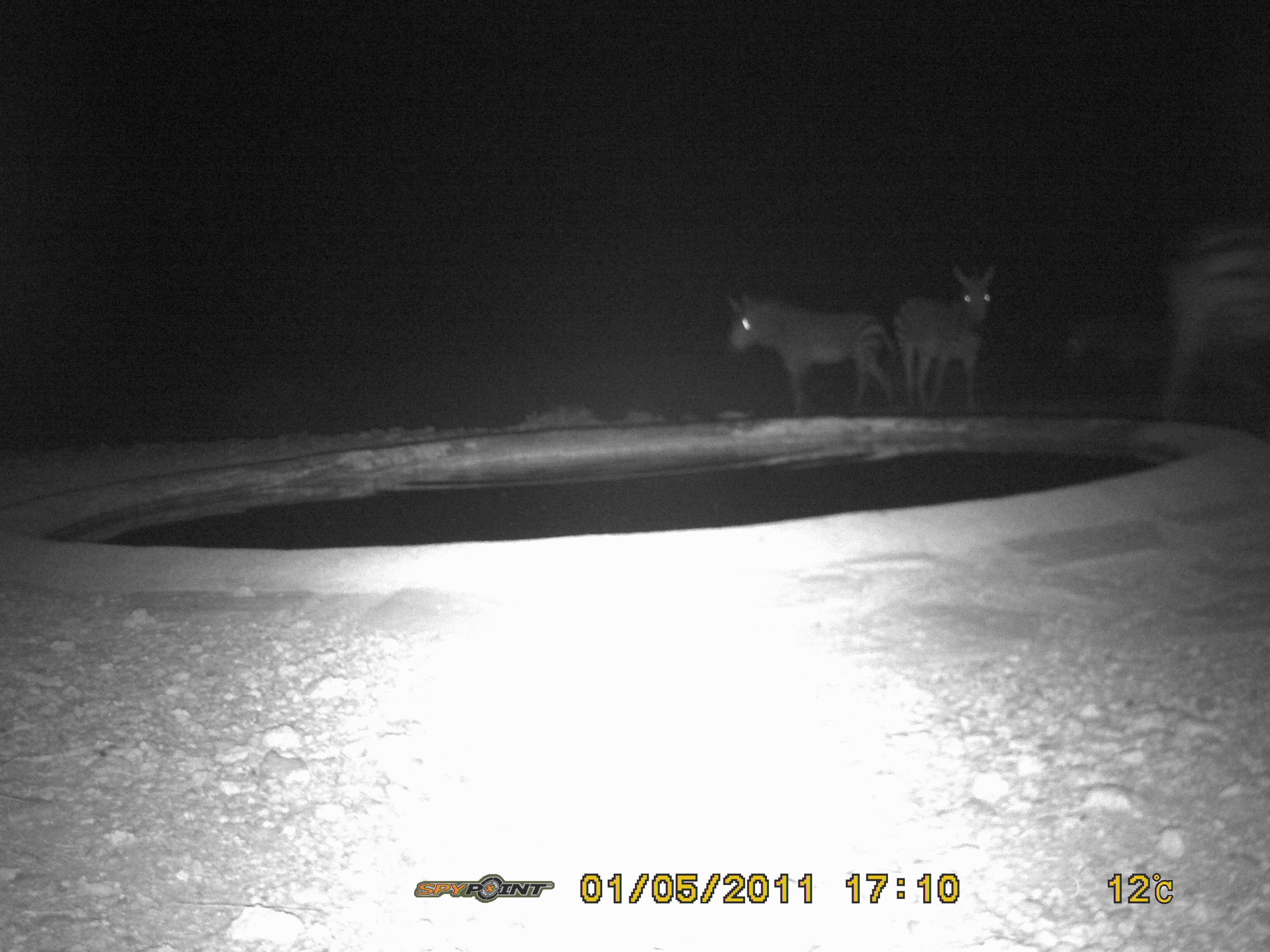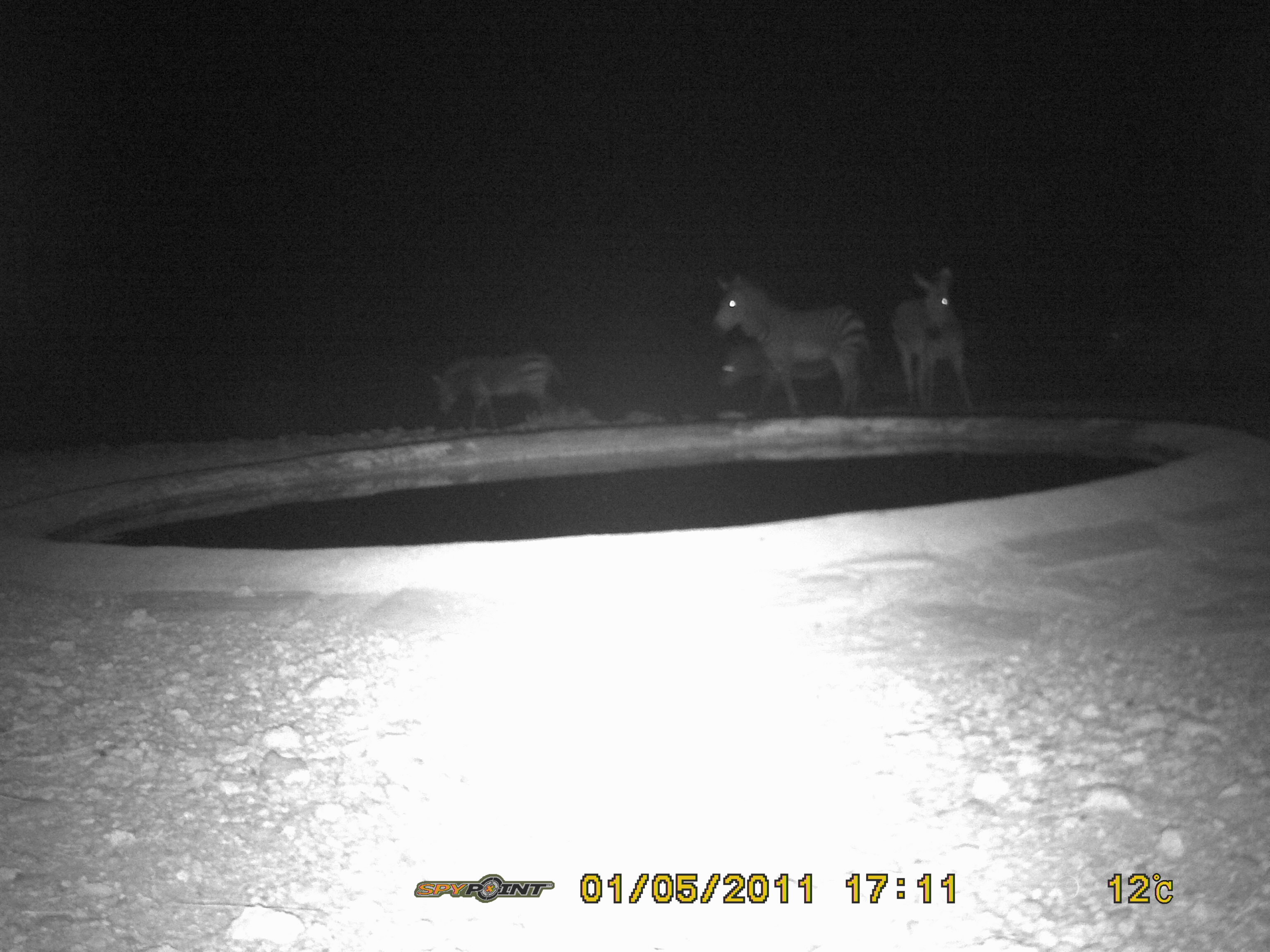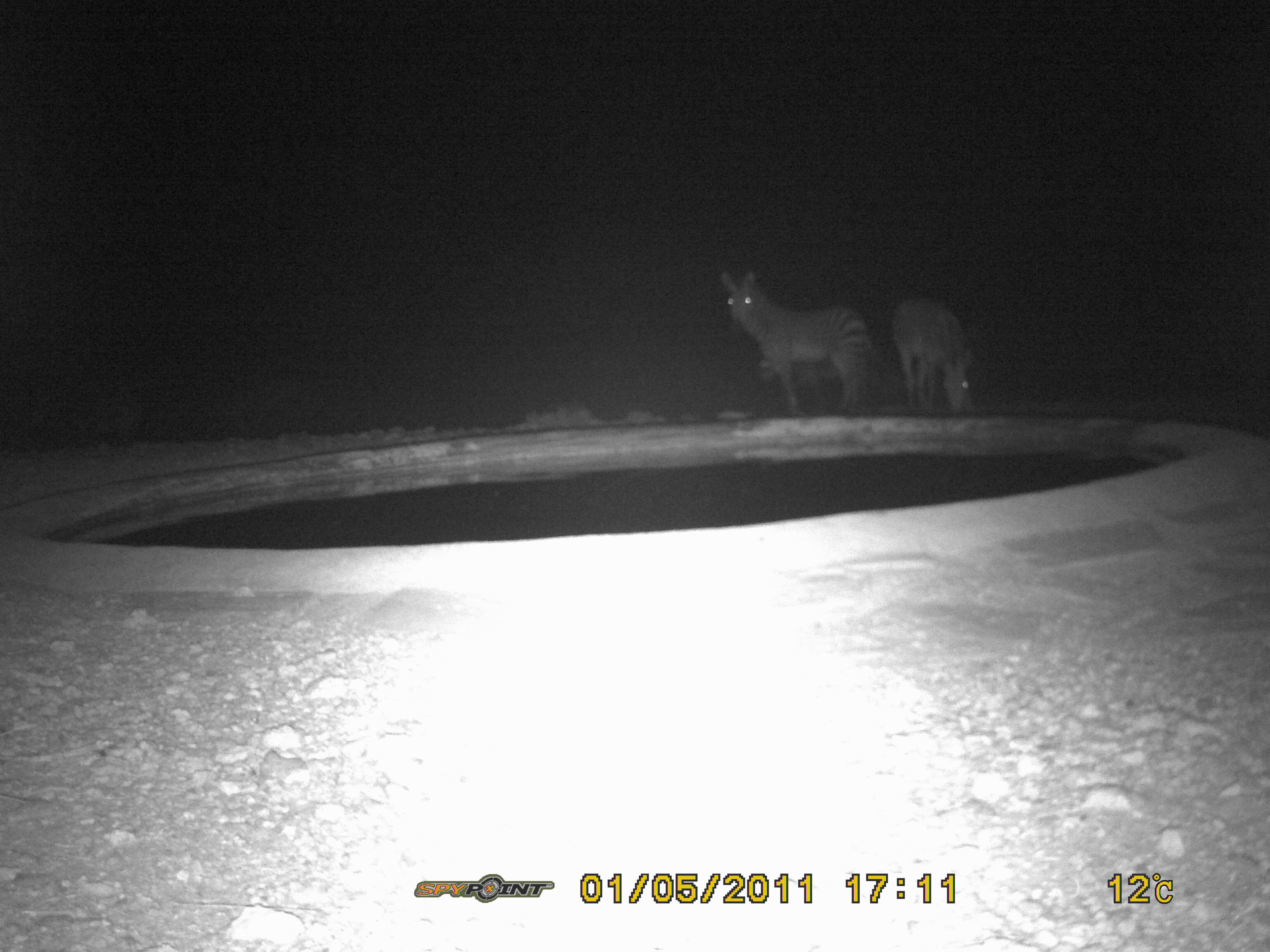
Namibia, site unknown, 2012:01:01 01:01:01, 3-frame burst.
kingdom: Animalia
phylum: Chordata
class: Mammalia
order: Perissodactyla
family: Equidae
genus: Equus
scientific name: Equus zebra hartmannae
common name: hartmann's mountain zebra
Equus zebra hartmannae (hartmann's mountain zebra).